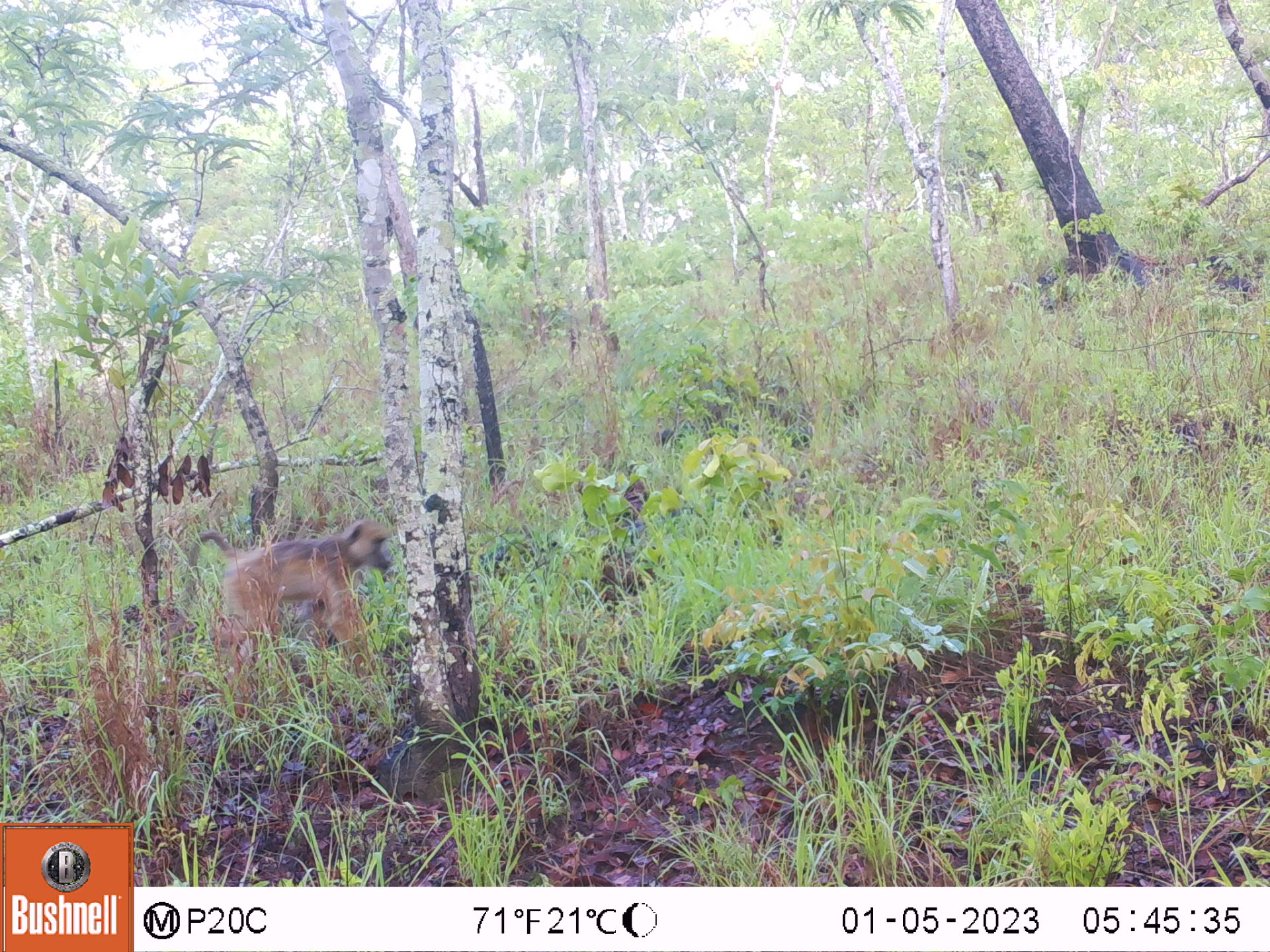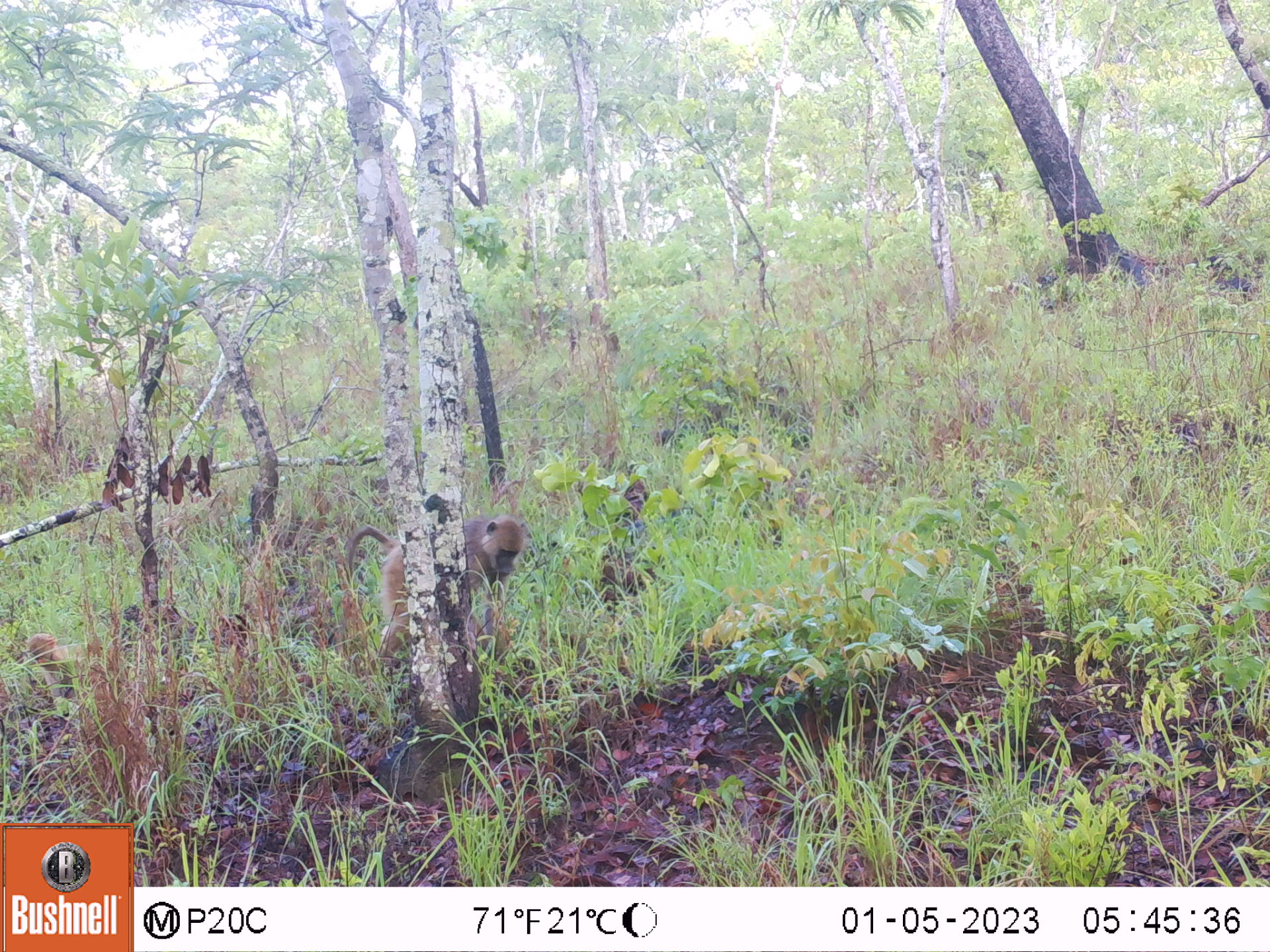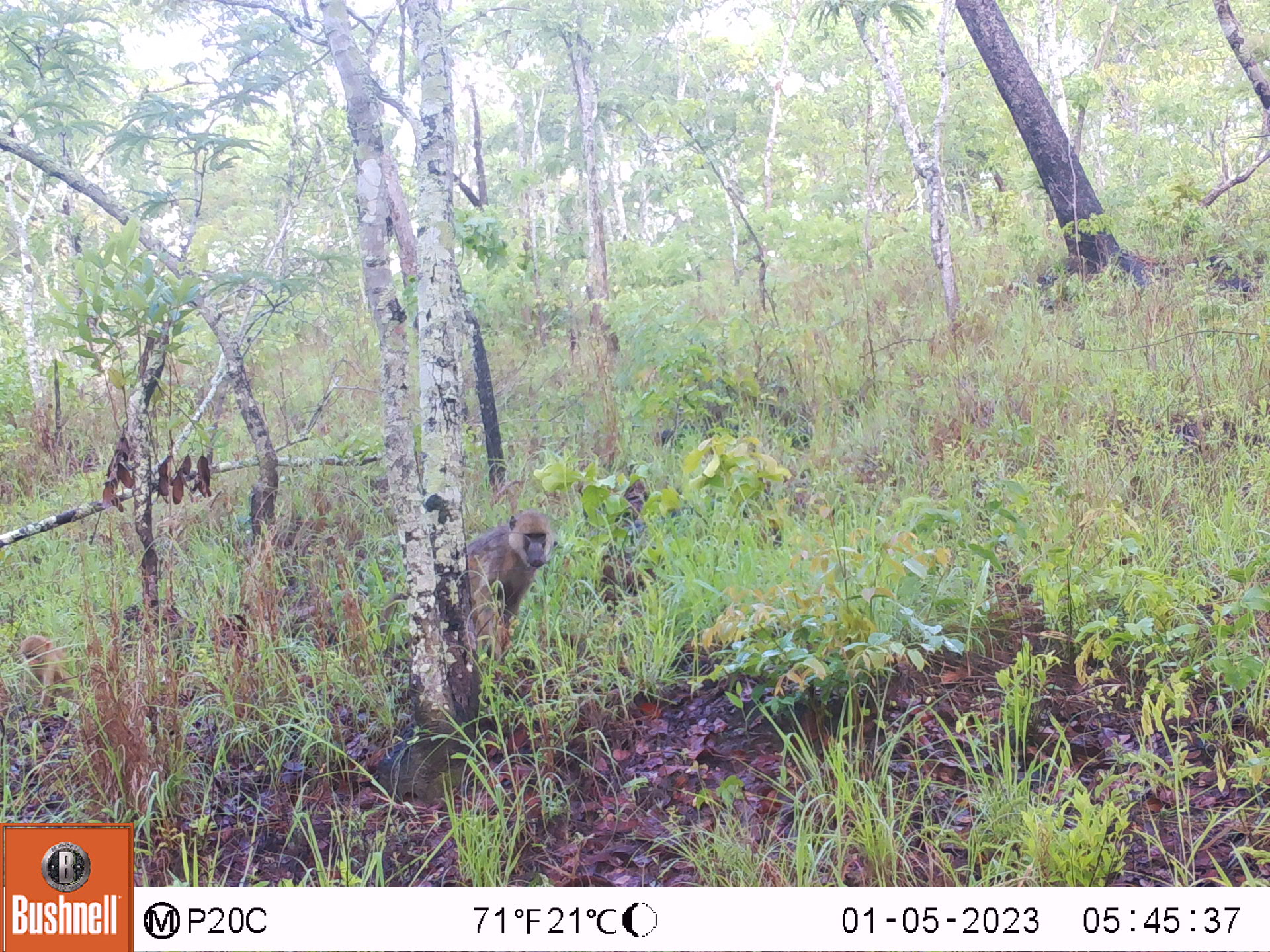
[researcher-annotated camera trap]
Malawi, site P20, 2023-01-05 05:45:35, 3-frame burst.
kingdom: Animalia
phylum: Chordata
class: Mammalia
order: Primates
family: Cercopithecidae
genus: Papio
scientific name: Papio cynocephalus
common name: yellow baboon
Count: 1.